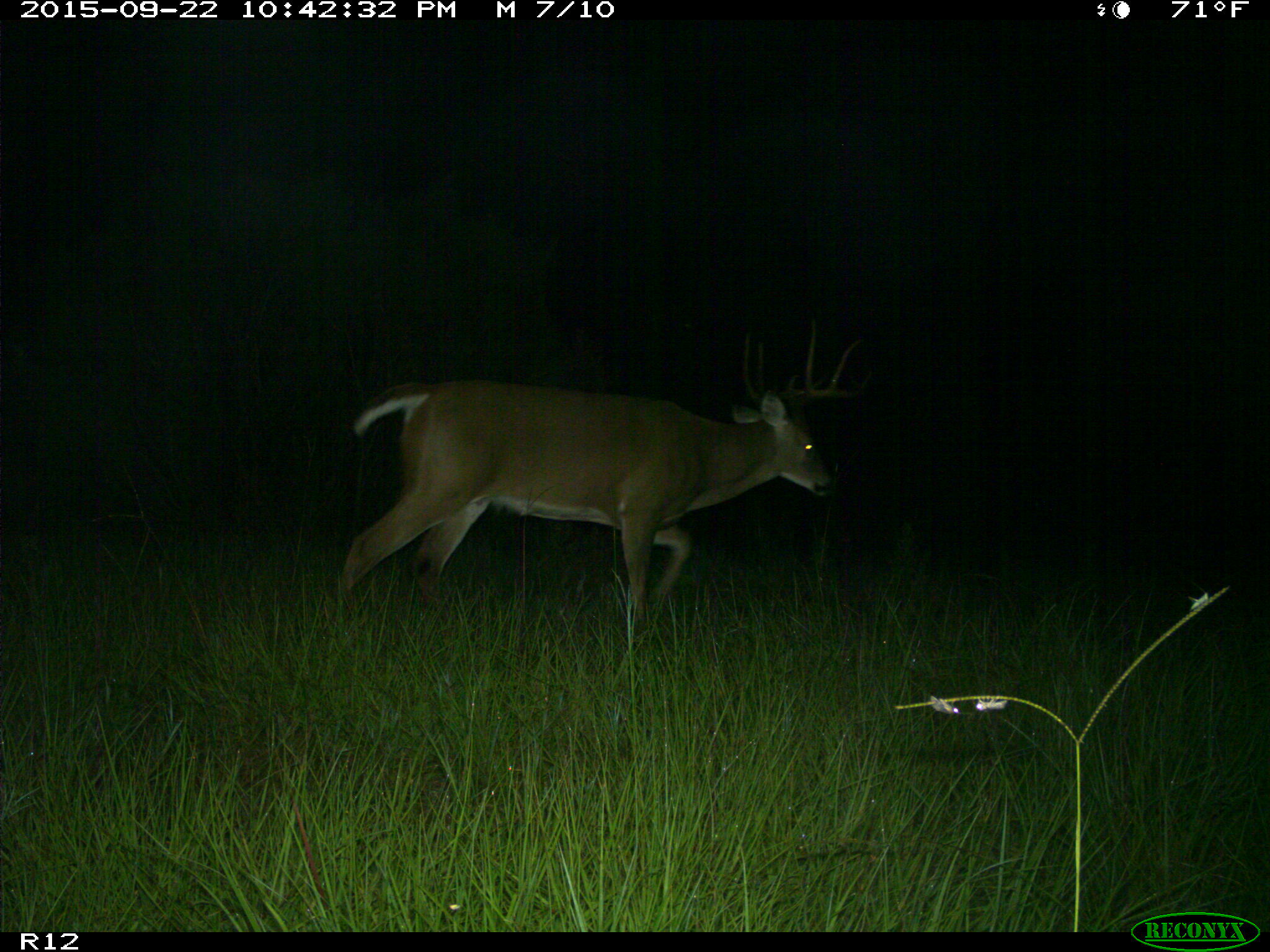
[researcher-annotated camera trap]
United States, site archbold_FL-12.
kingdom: Animalia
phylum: Chordata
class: Mammalia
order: Artiodactyla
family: Cervidae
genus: Odocoileus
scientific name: Odocoileus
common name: deer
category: unidentified deer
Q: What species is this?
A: Unidentified deer (deer) (Odocoileus).